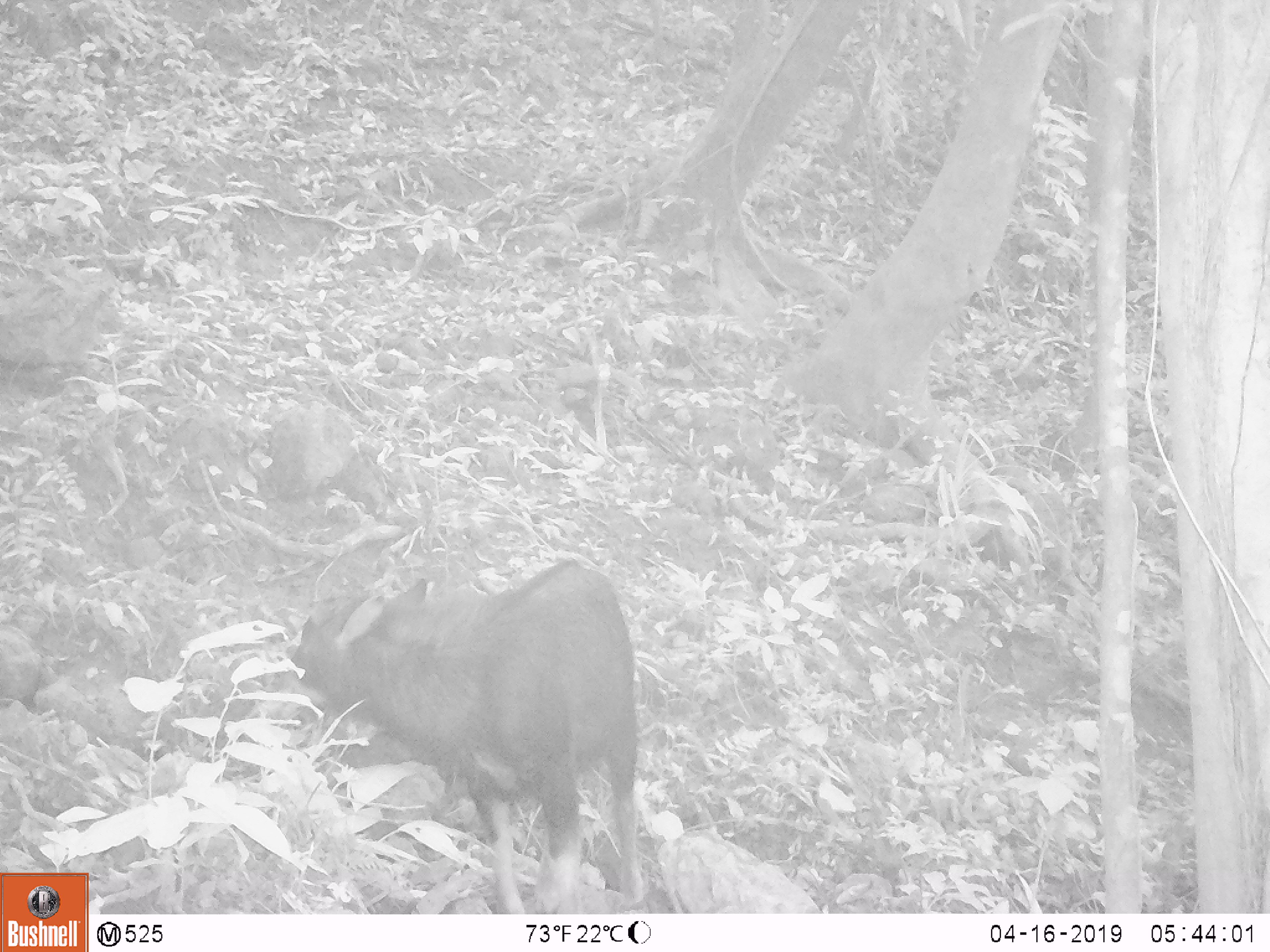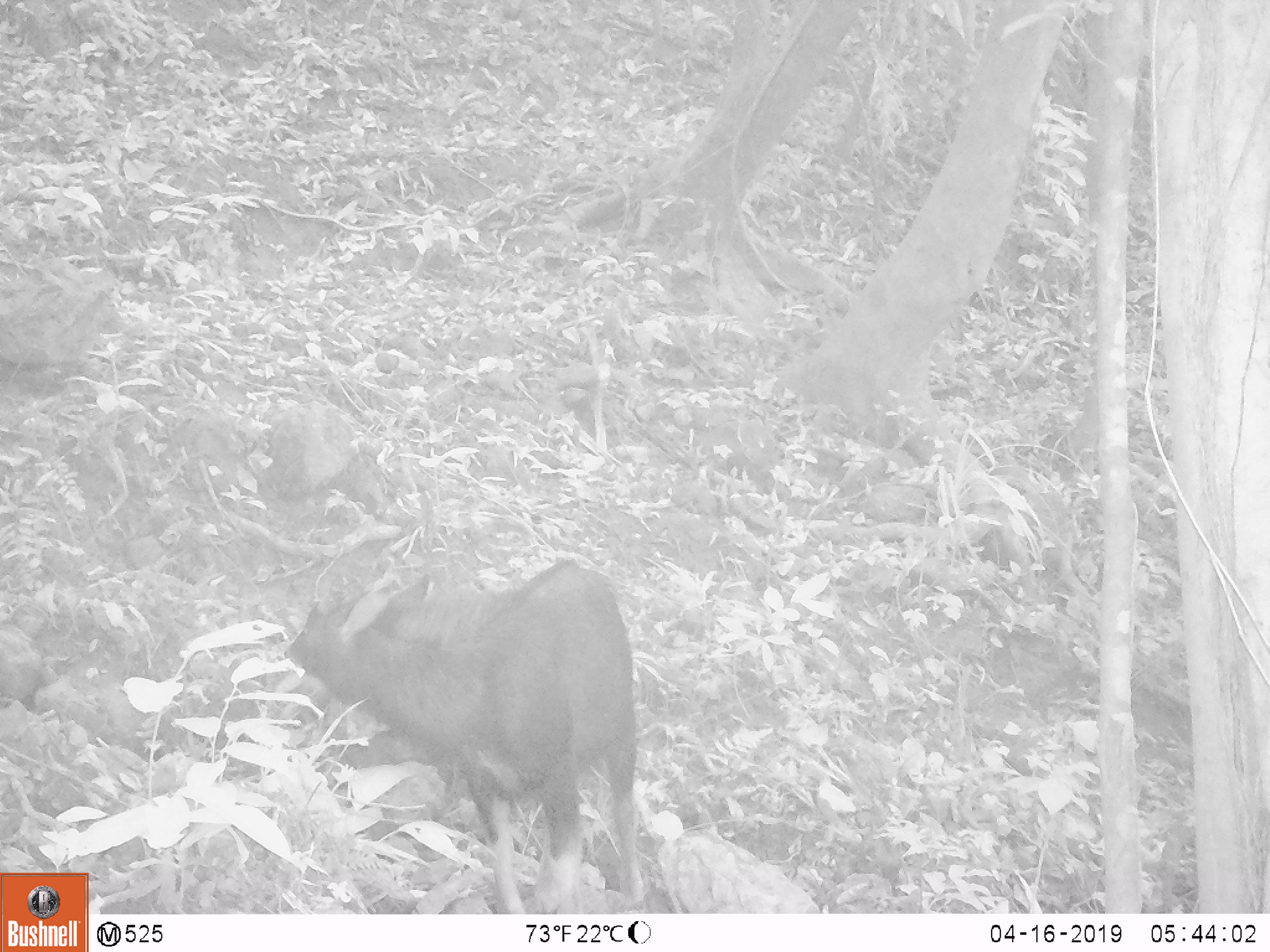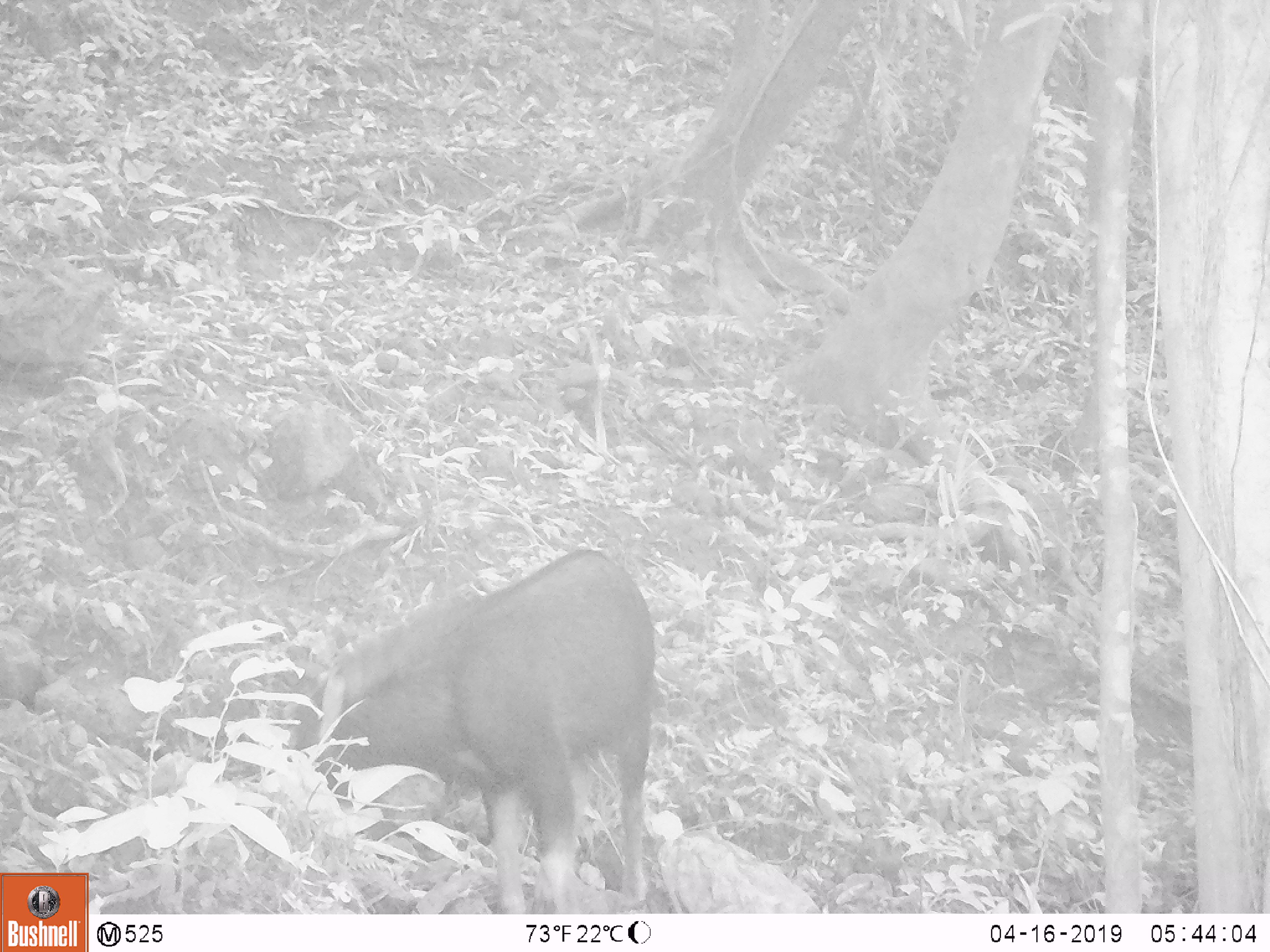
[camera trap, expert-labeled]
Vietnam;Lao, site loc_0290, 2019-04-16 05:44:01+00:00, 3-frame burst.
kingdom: Animalia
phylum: Chordata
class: Mammalia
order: Artiodactyla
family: Bovidae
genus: Capricornis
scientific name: Capricornis sumatraensis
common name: chinese serow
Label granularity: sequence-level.